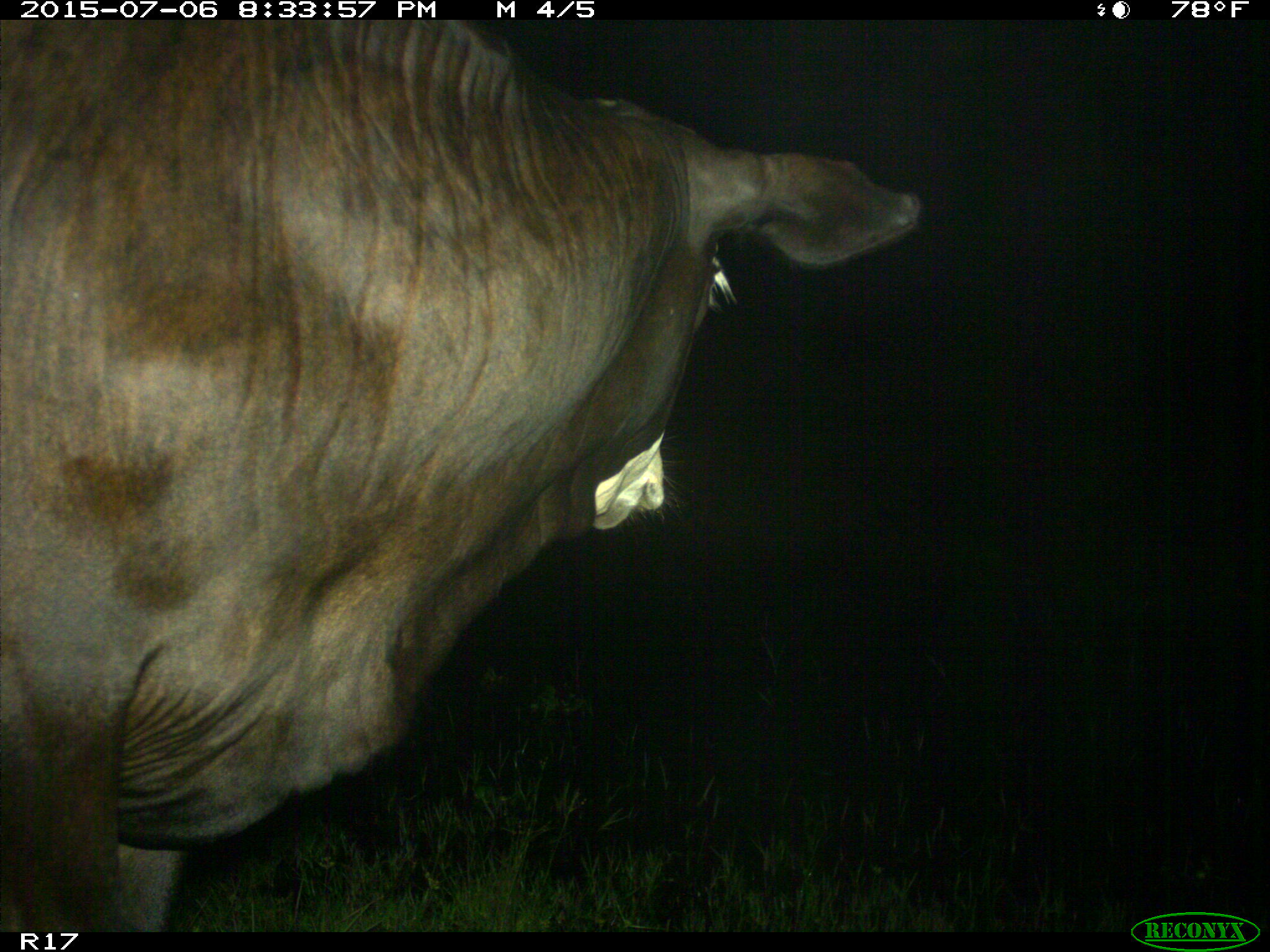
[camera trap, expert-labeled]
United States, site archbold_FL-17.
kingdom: Animalia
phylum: Chordata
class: Mammalia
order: Artiodactyla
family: Bovidae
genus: Bos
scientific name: Bos taurus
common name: domestic cow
Bos taurus (domestic cow).